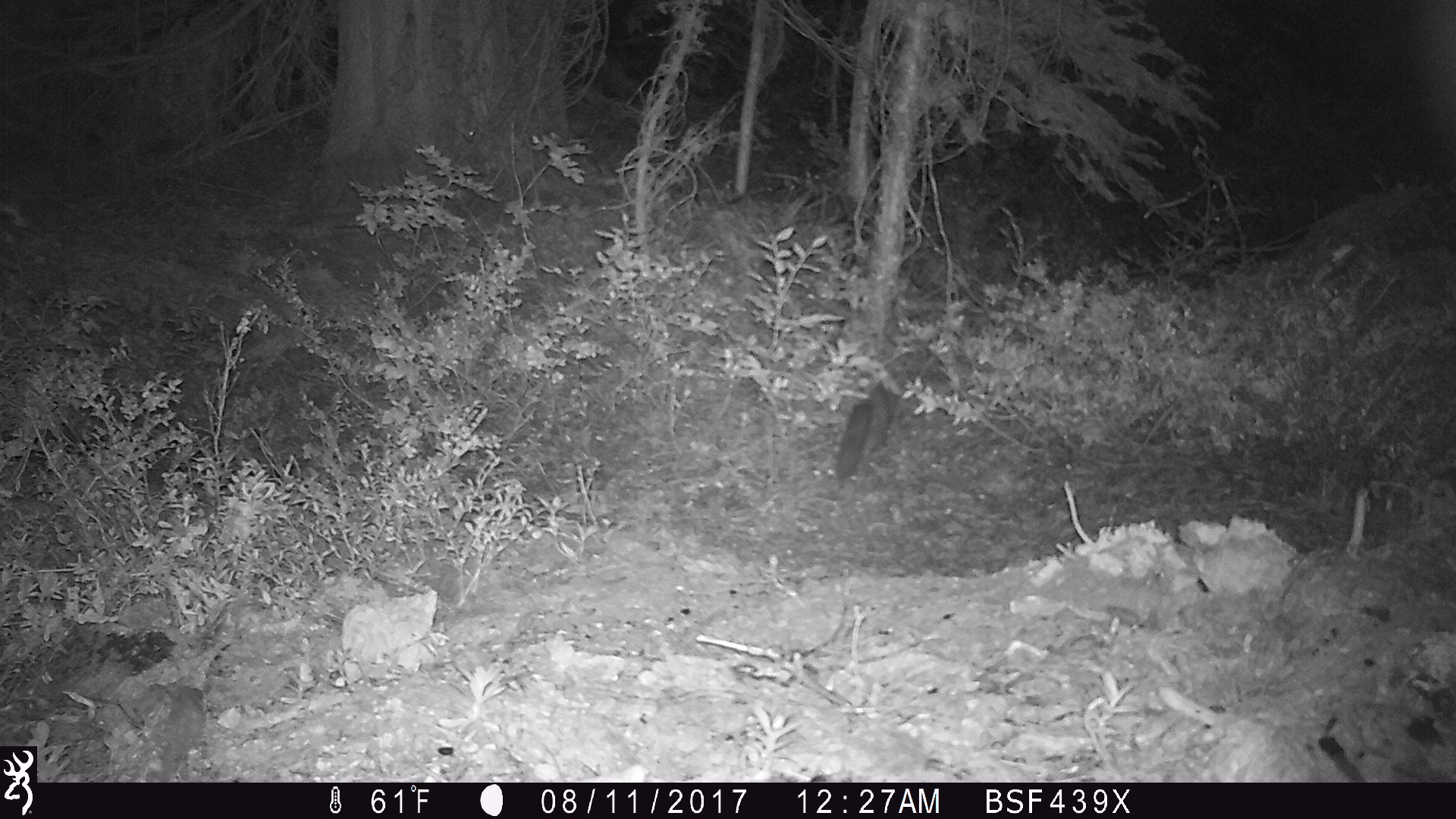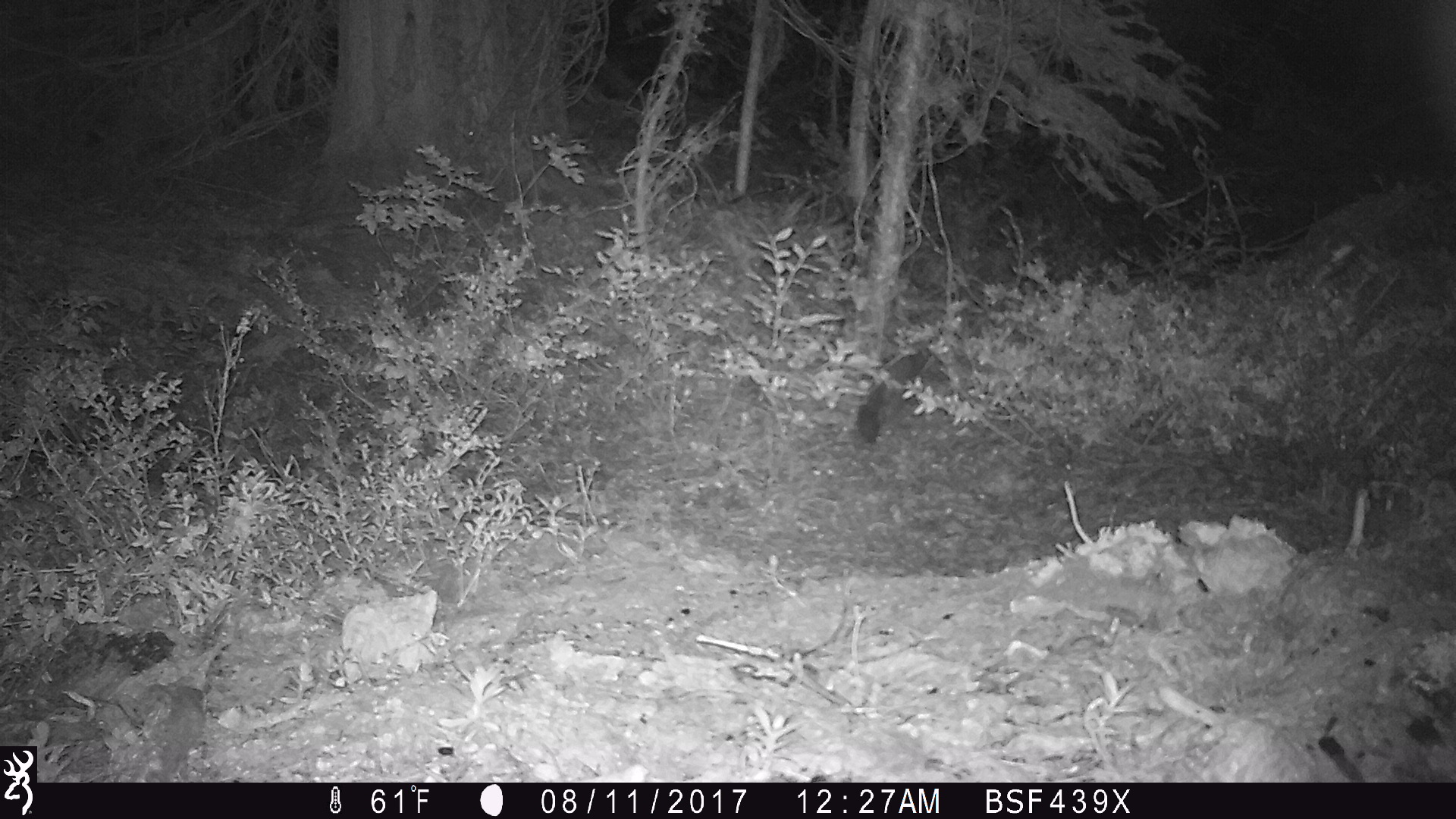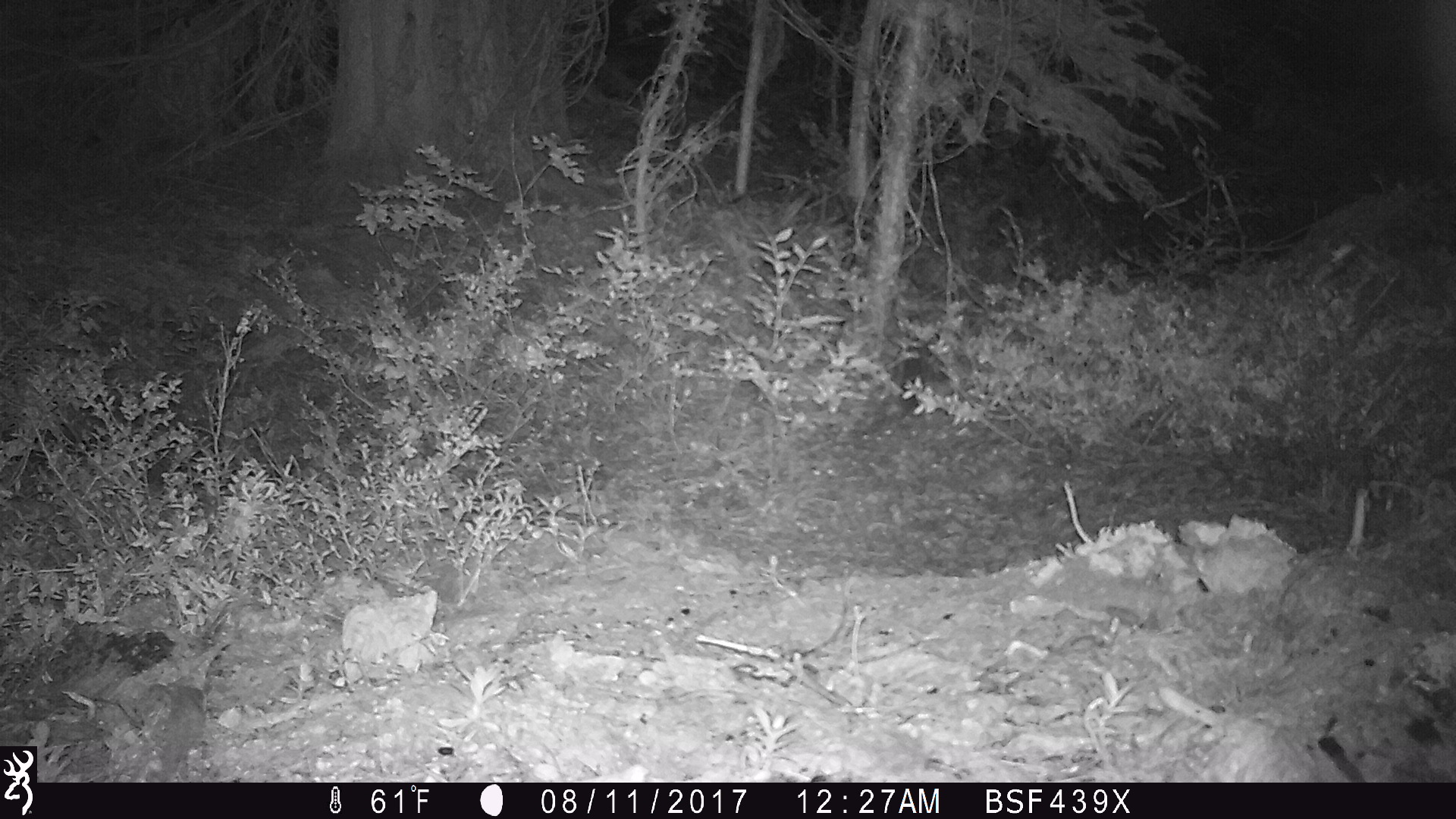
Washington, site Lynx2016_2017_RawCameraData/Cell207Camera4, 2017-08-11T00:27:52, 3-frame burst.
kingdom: Animalia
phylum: Chordata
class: Mammalia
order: Carnivora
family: Mustelidae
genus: Martes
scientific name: Martes americana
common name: american marten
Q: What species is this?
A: Martes americana (american marten).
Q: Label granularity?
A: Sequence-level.